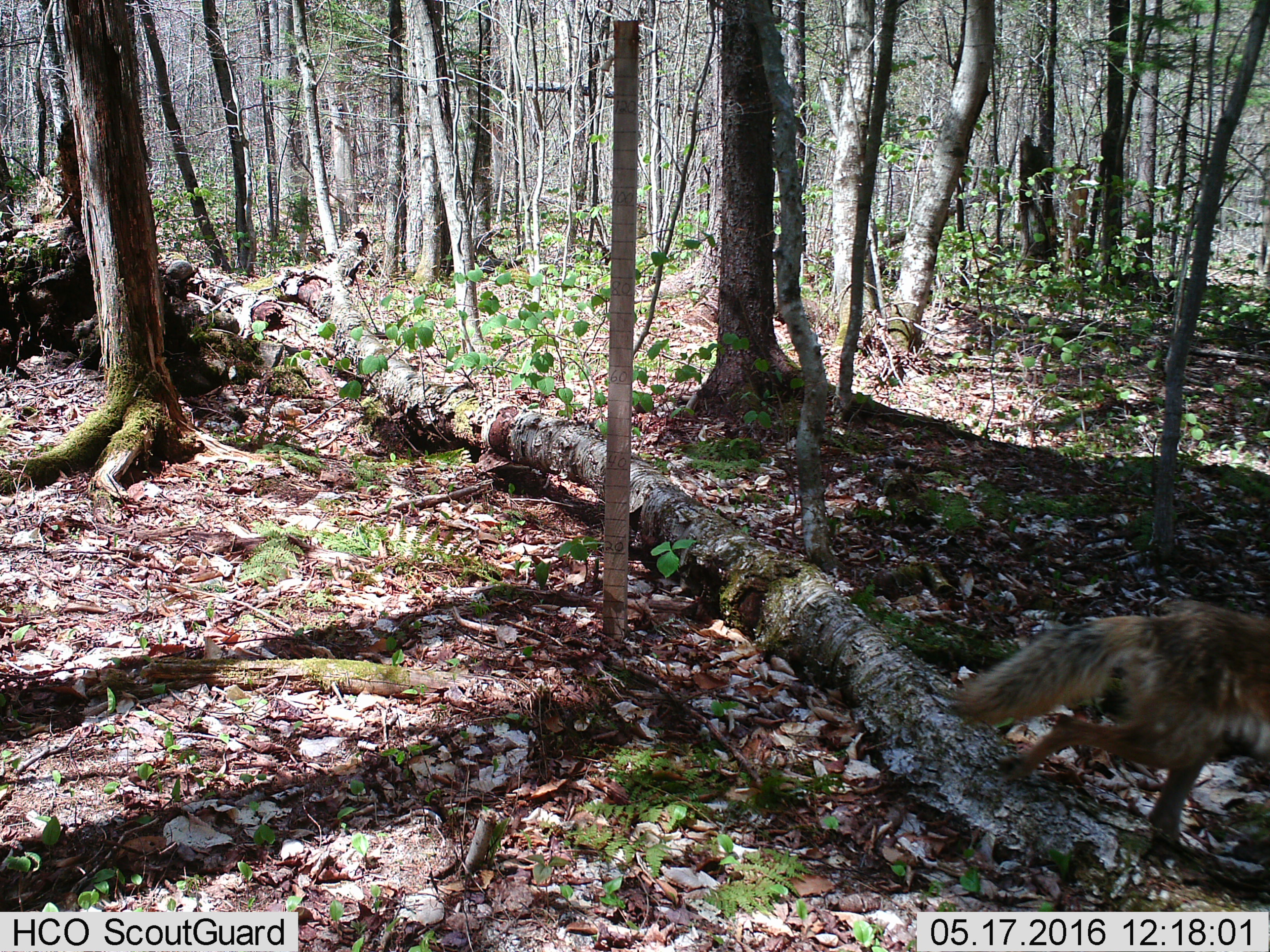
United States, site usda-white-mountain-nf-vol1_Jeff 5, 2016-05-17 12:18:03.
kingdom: Animalia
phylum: Chordata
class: Mammalia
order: Carnivora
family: Canidae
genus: Canis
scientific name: Canis latrans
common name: coyote